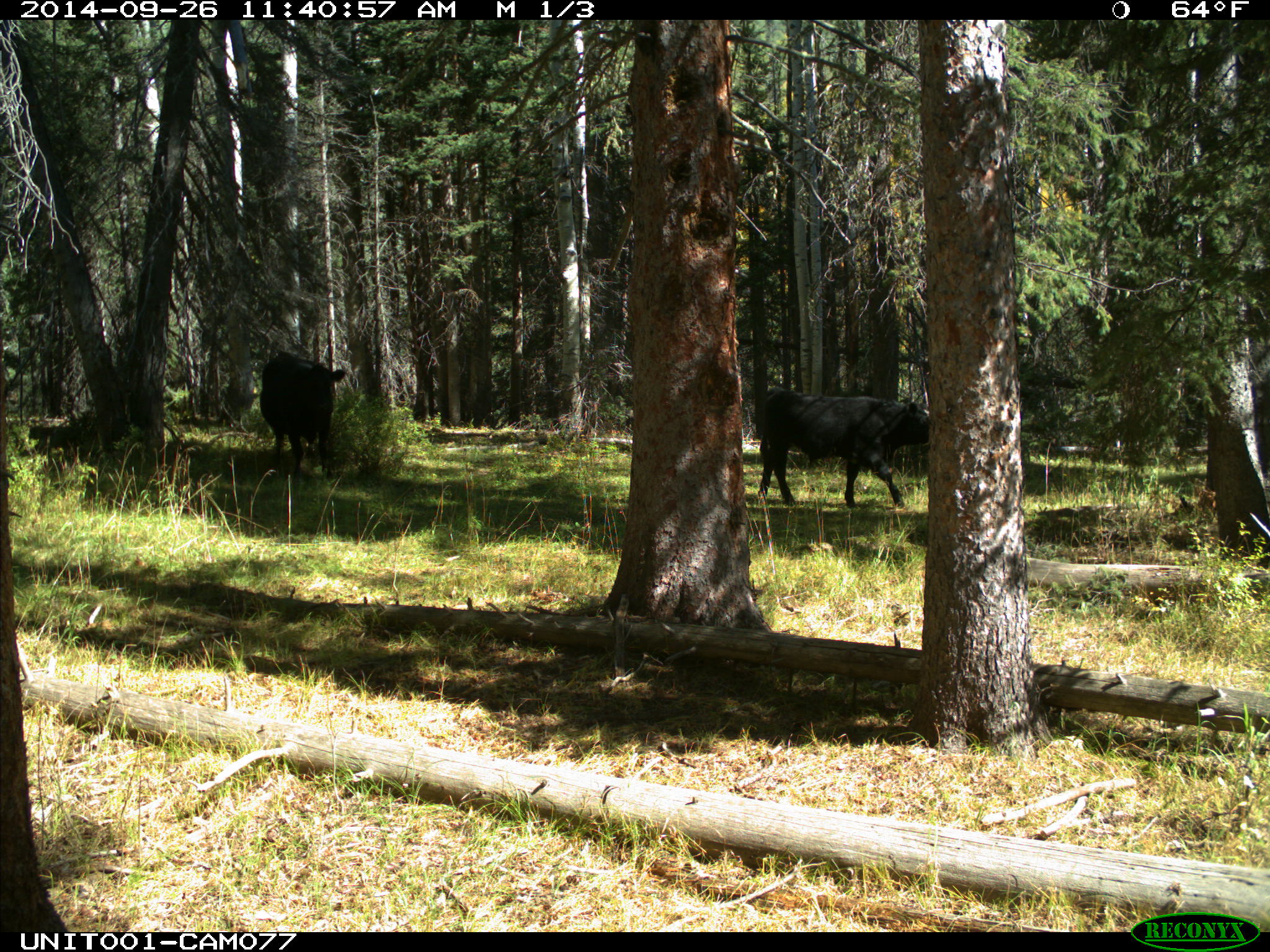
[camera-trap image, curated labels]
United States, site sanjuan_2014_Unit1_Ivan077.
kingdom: Animalia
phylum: Chordata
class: Mammalia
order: Artiodactyla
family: Bovidae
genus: Bos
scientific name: Bos taurus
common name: domestic cow